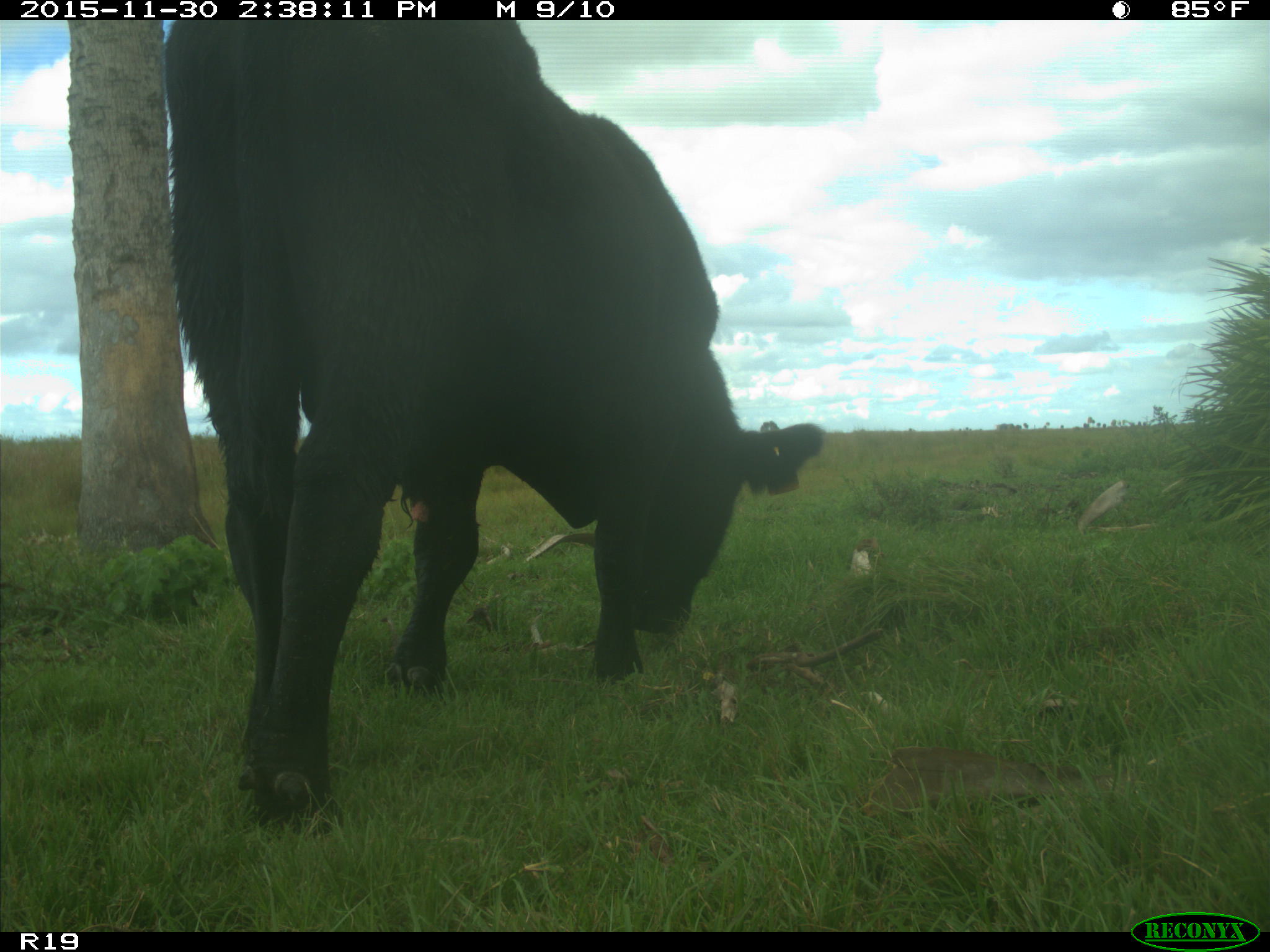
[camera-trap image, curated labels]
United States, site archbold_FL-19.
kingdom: Animalia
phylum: Chordata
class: Mammalia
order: Artiodactyla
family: Bovidae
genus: Bos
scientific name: Bos taurus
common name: domestic cow